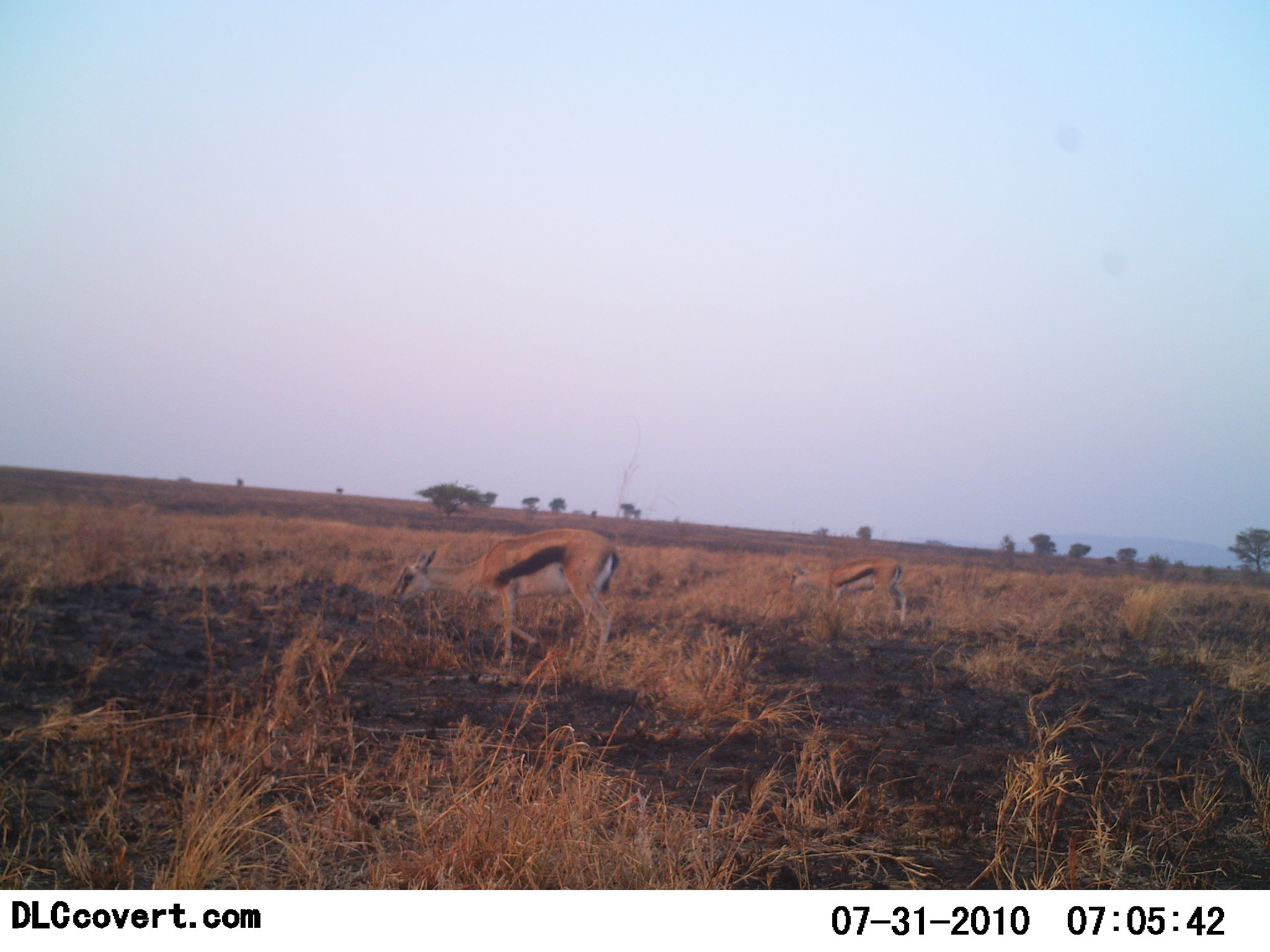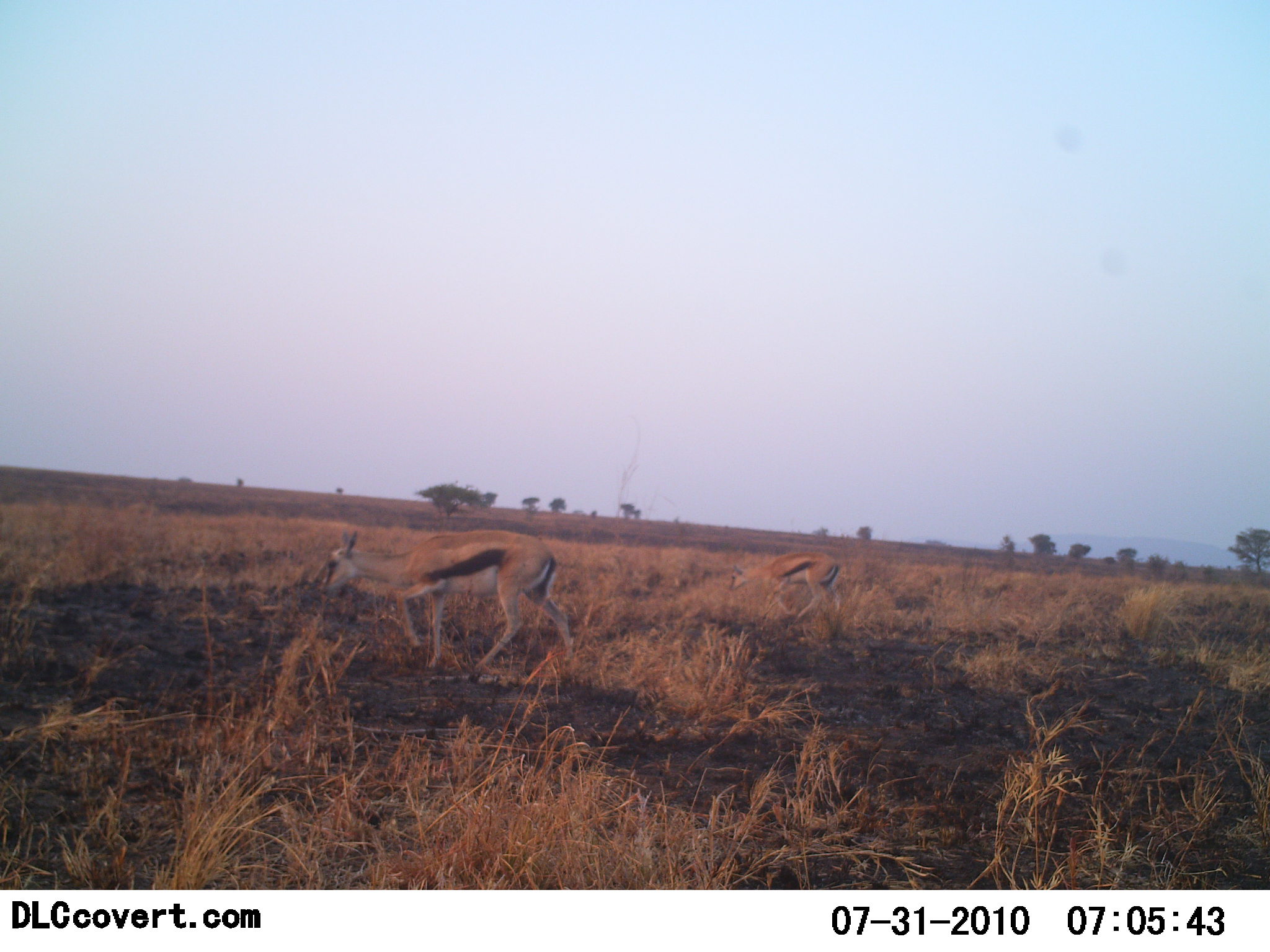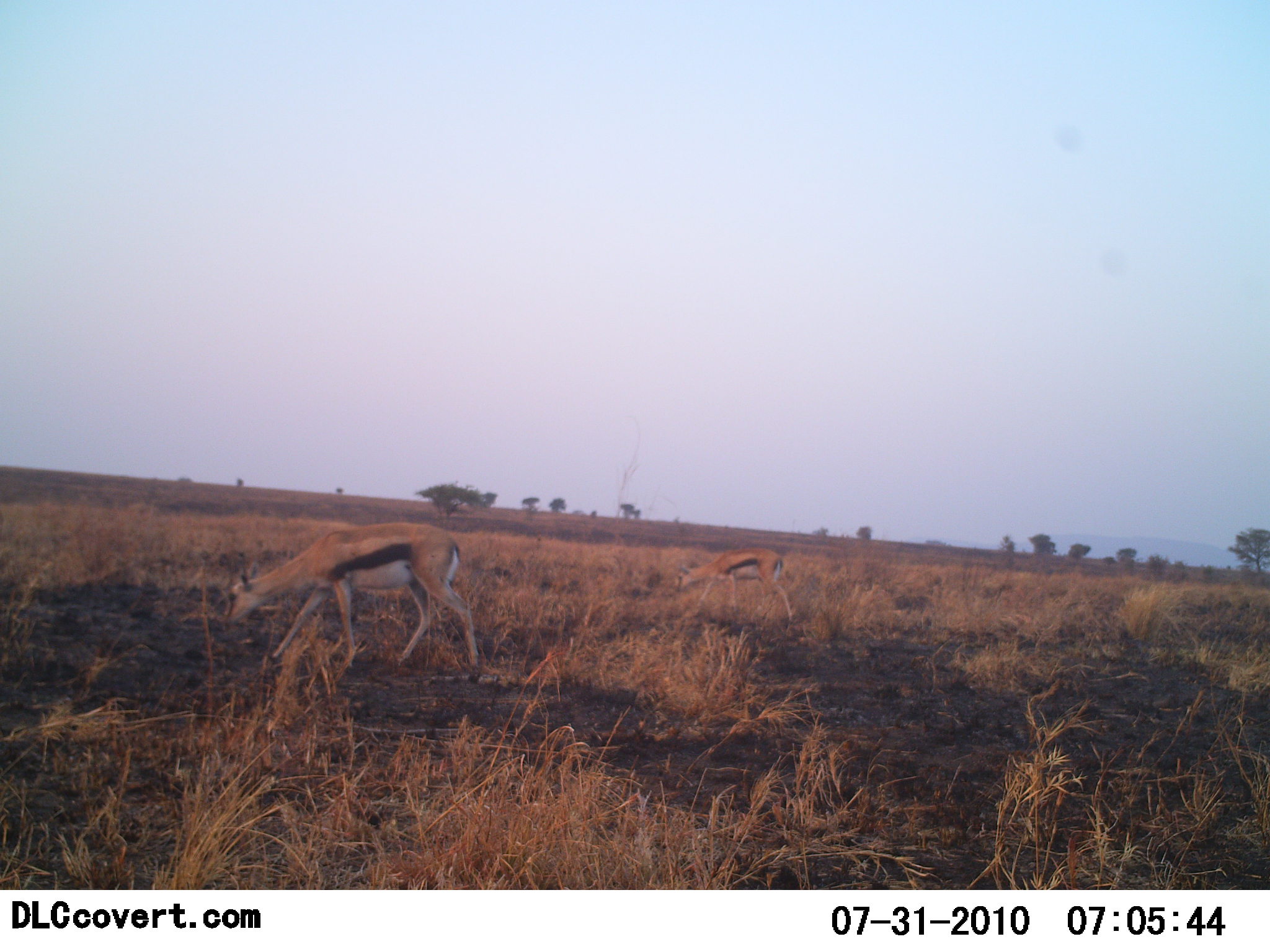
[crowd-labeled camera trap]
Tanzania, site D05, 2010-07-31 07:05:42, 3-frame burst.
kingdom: Animalia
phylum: Chordata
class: Mammalia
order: Artiodactyla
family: Bovidae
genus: Eudorcas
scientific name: Eudorcas thomsonii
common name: thomson's gazelle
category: gazellethomsons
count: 2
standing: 7%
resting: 0%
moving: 80%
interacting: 0%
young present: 0%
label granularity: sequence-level